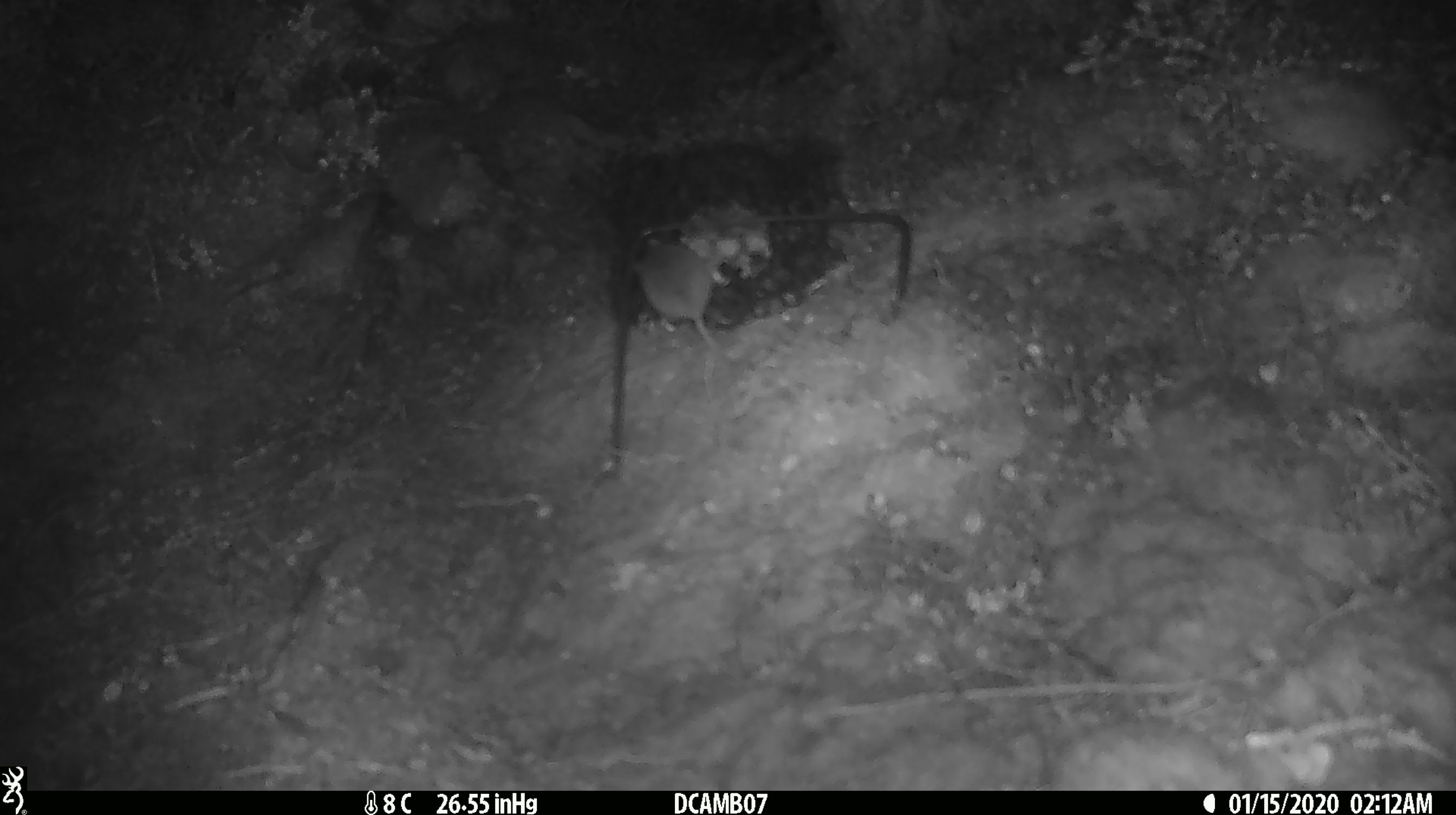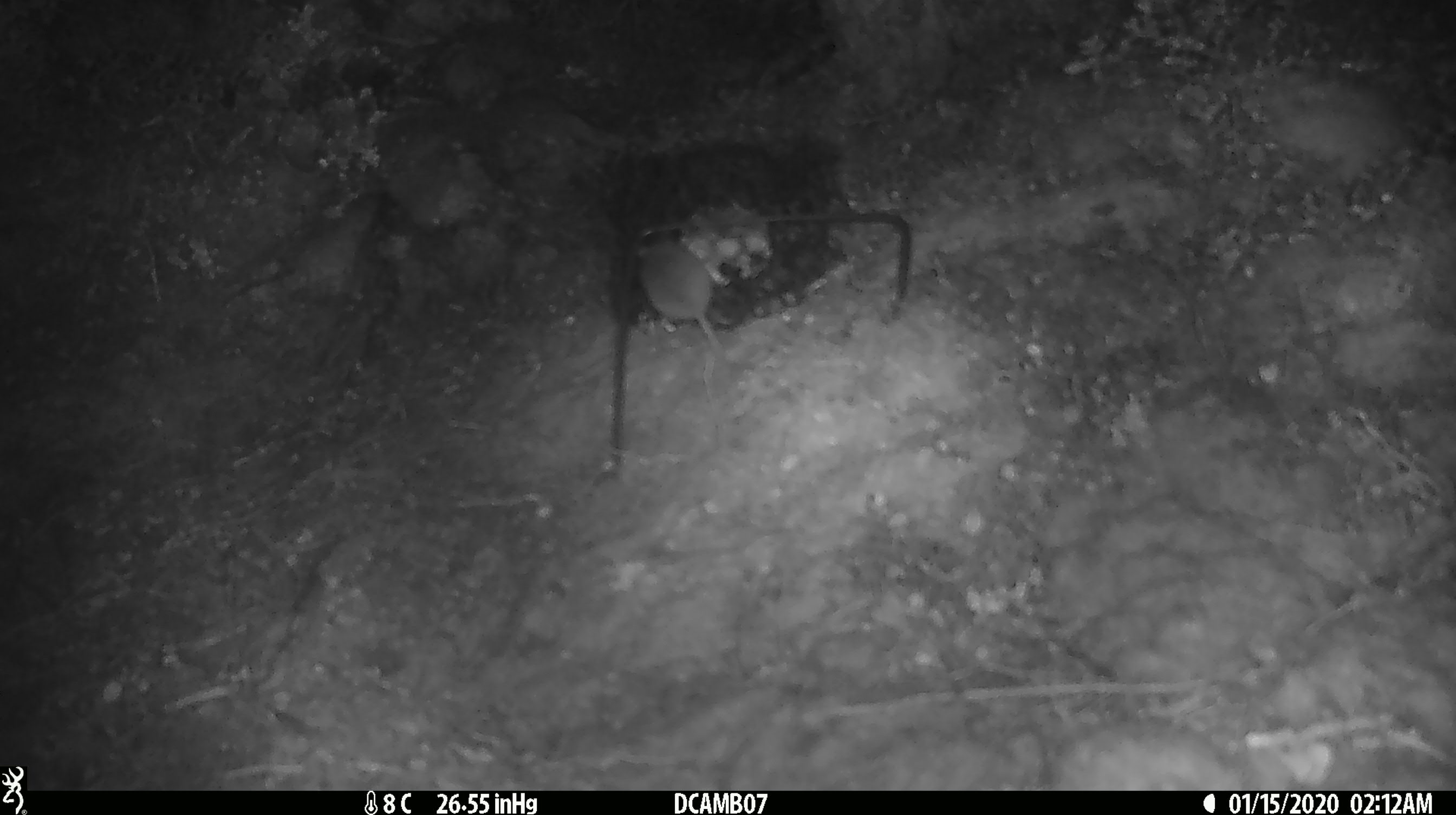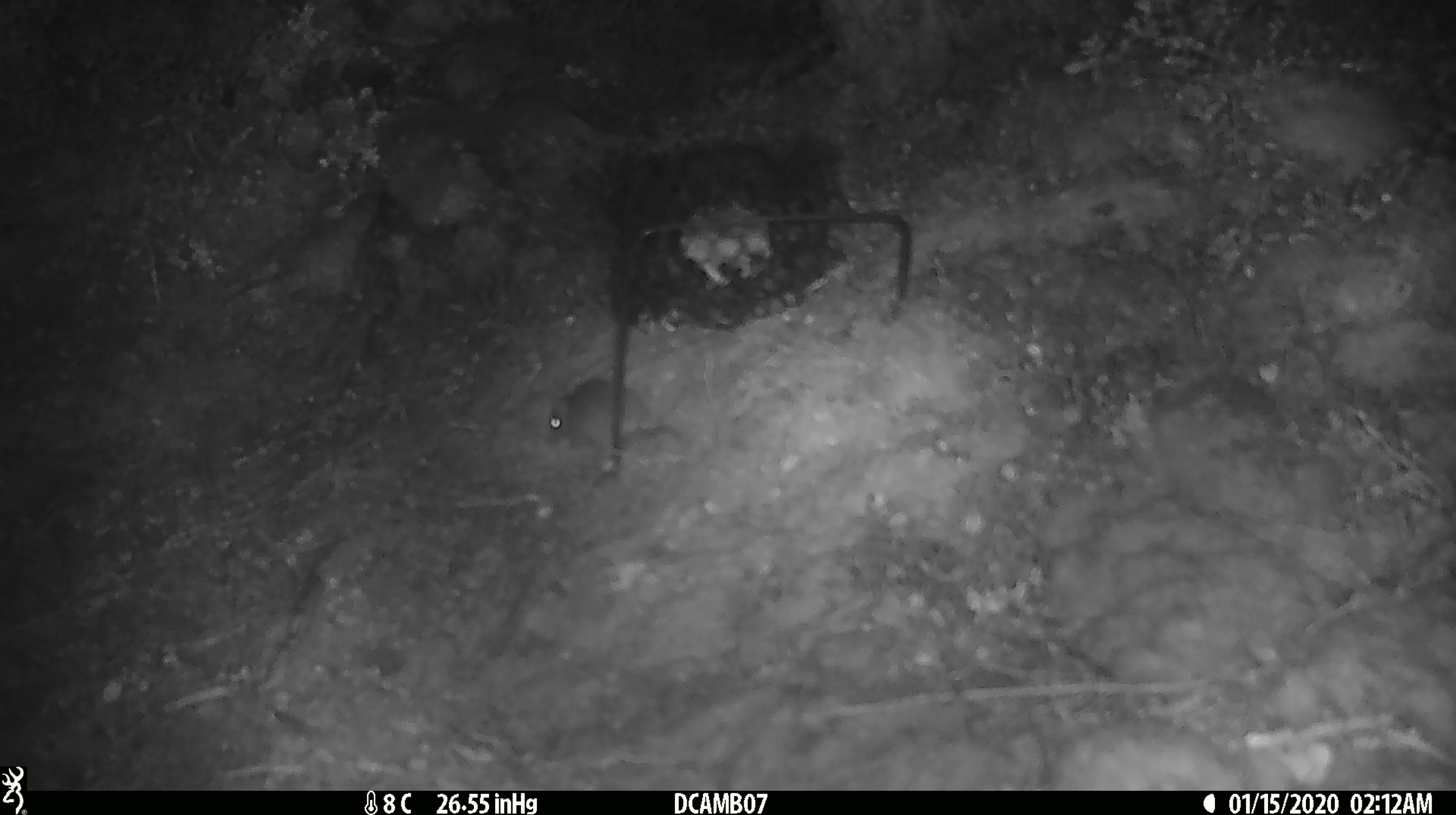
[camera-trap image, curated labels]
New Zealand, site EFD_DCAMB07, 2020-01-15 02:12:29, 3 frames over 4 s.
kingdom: Animalia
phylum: Chordata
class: Mammalia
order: Rodentia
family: Muridae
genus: Mus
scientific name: Mus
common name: mouse